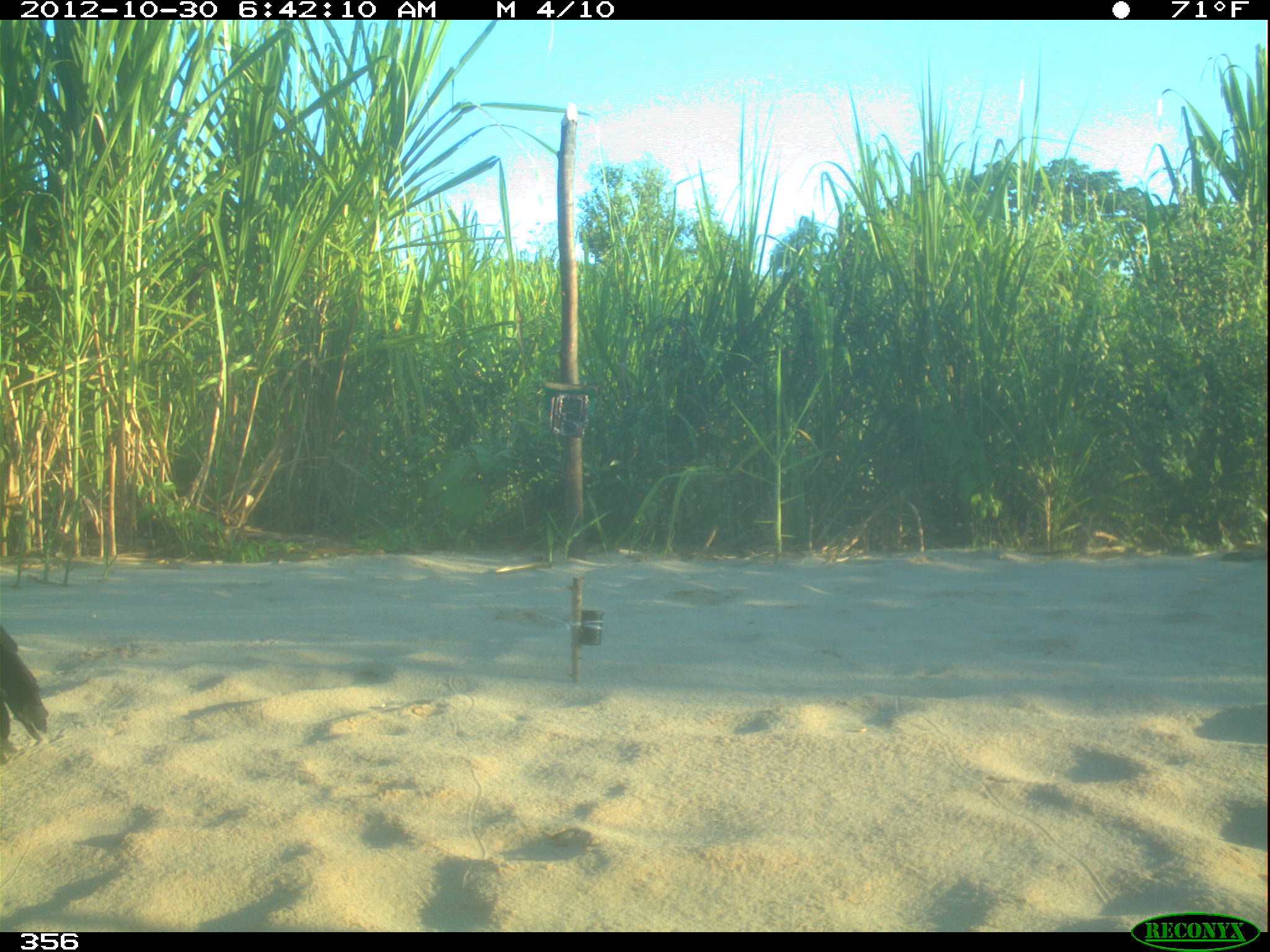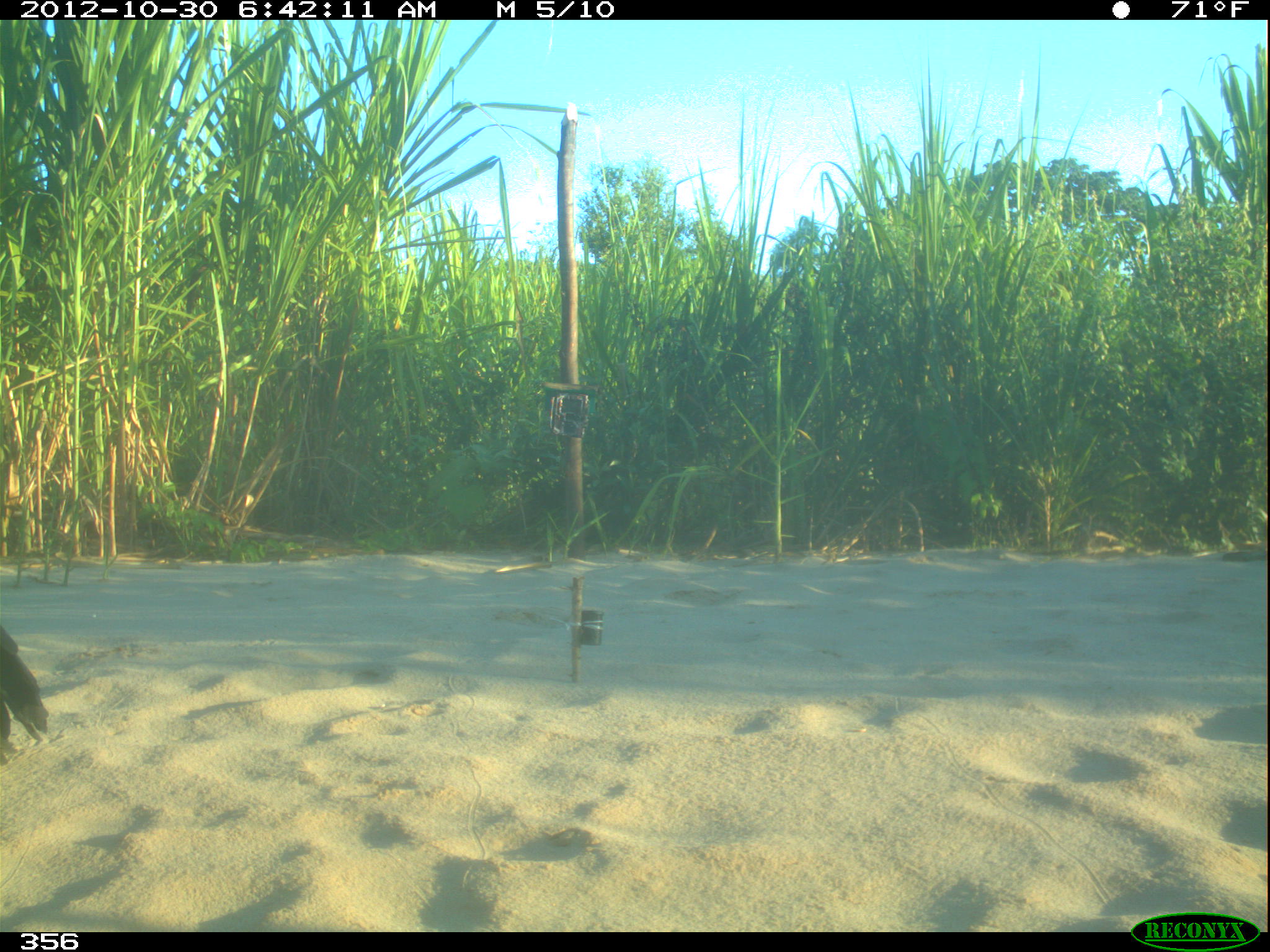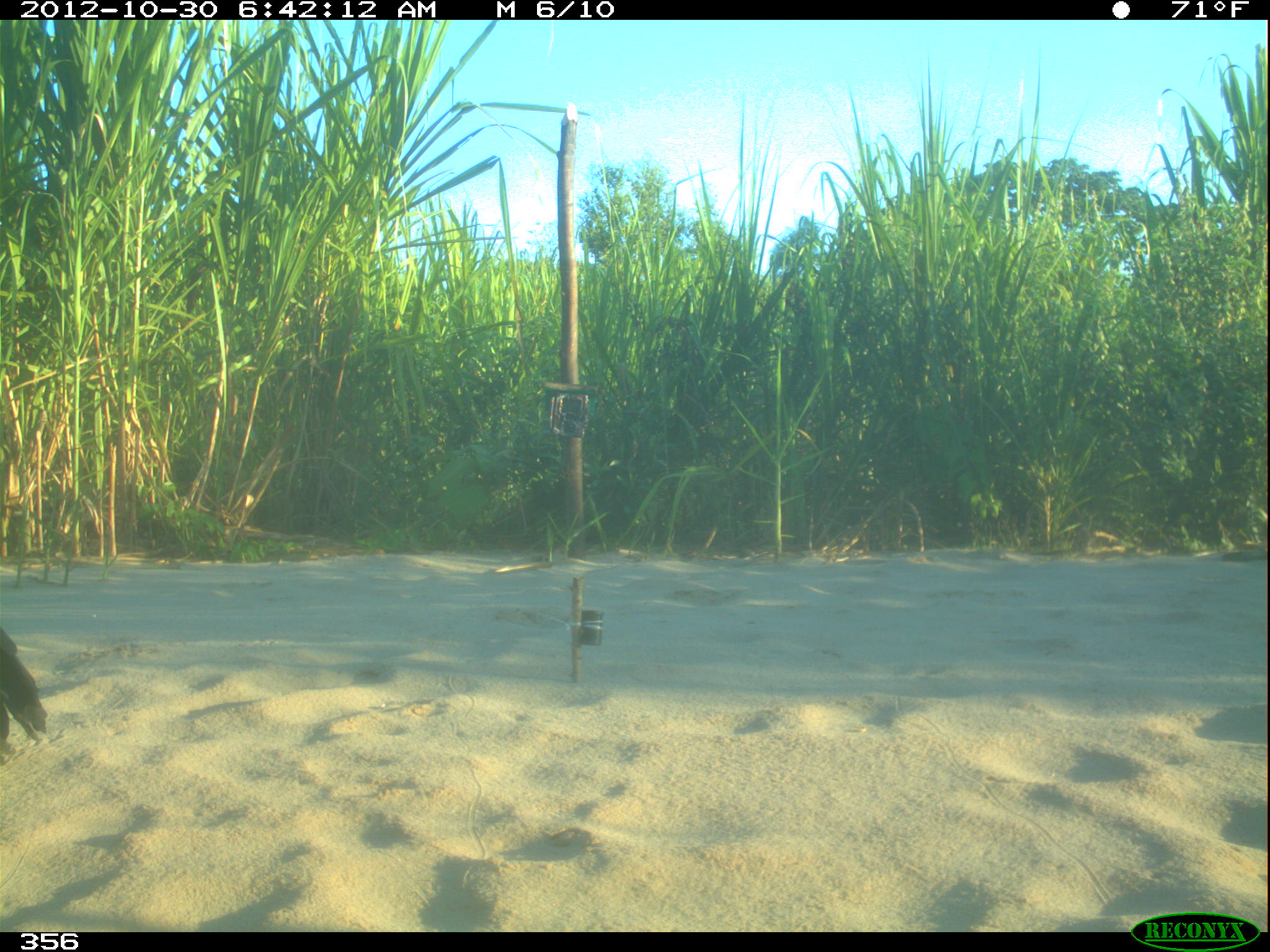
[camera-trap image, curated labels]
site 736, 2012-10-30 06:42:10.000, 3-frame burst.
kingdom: Animalia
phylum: Chordata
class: Aves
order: Cathartiformes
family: Cathartidae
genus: Coragyps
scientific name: Coragyps atratus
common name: black vulture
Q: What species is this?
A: Coragyps atratus (black vulture).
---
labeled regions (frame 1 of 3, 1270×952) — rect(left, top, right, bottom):
coragyps atratus: rect(1, 625, 49, 763)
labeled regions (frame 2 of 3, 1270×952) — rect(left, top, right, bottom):
coragyps atratus: rect(0, 623, 49, 756)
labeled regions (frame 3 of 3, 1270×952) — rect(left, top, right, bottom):
coragyps atratus: rect(0, 627, 48, 769)